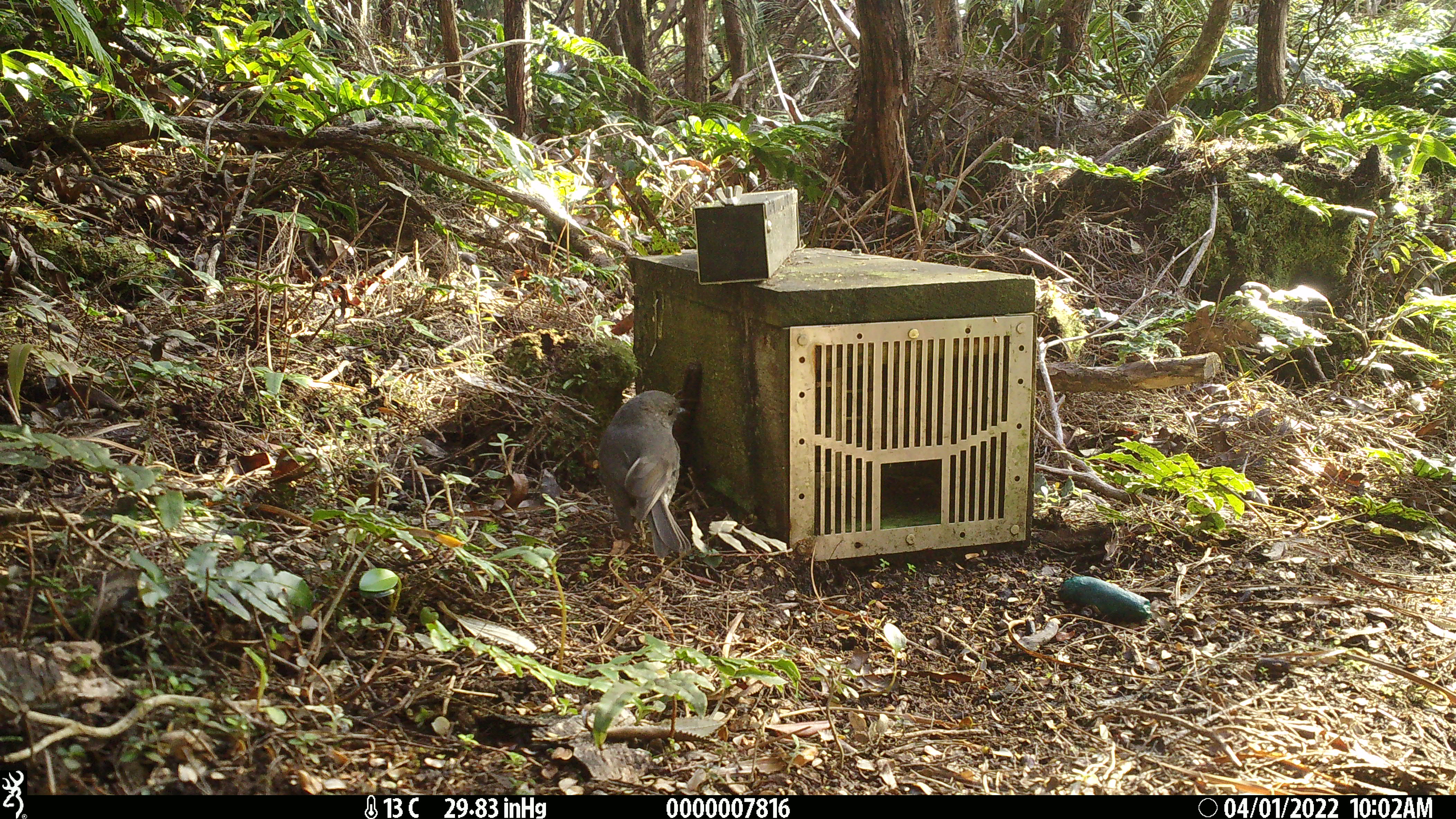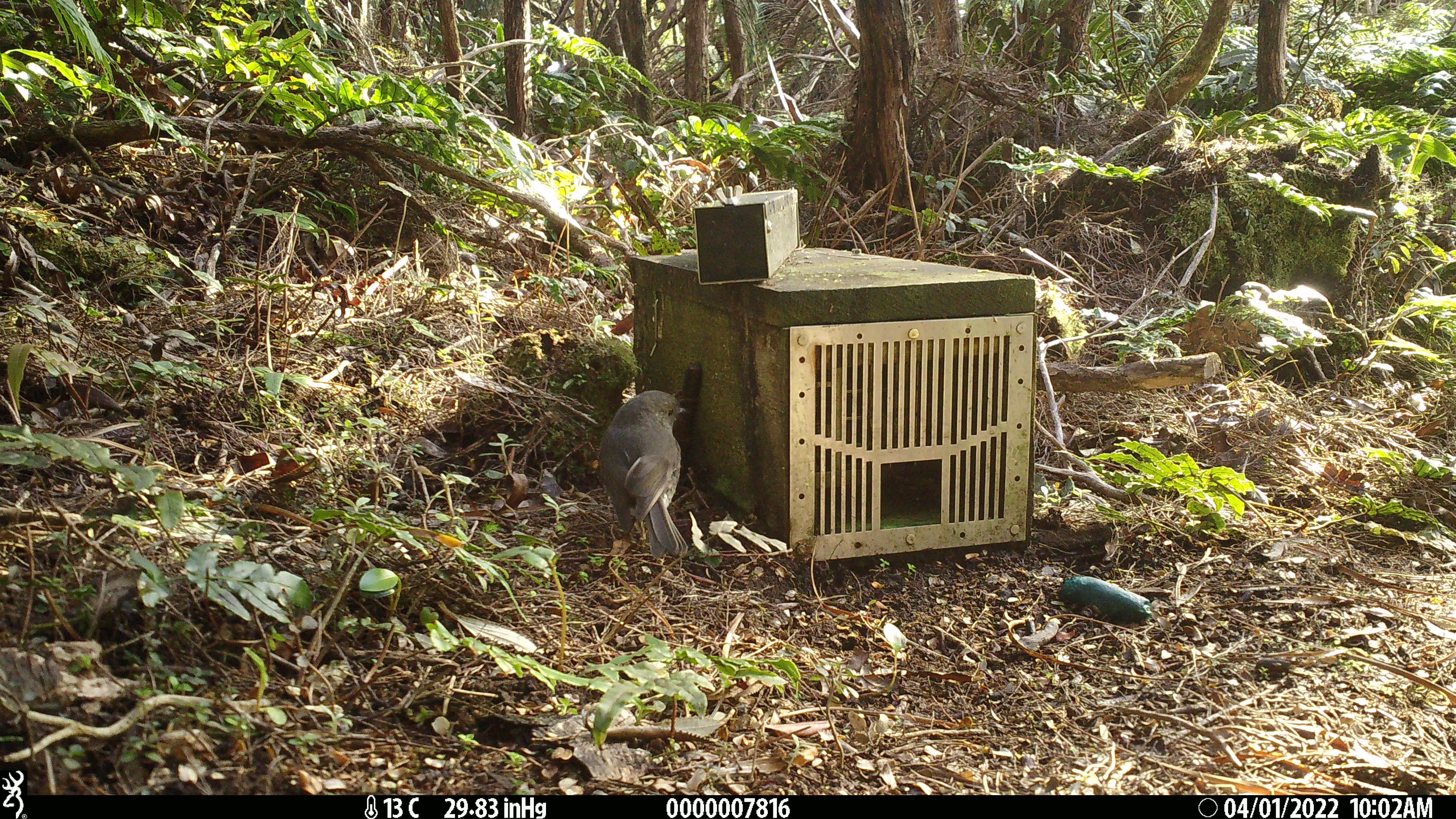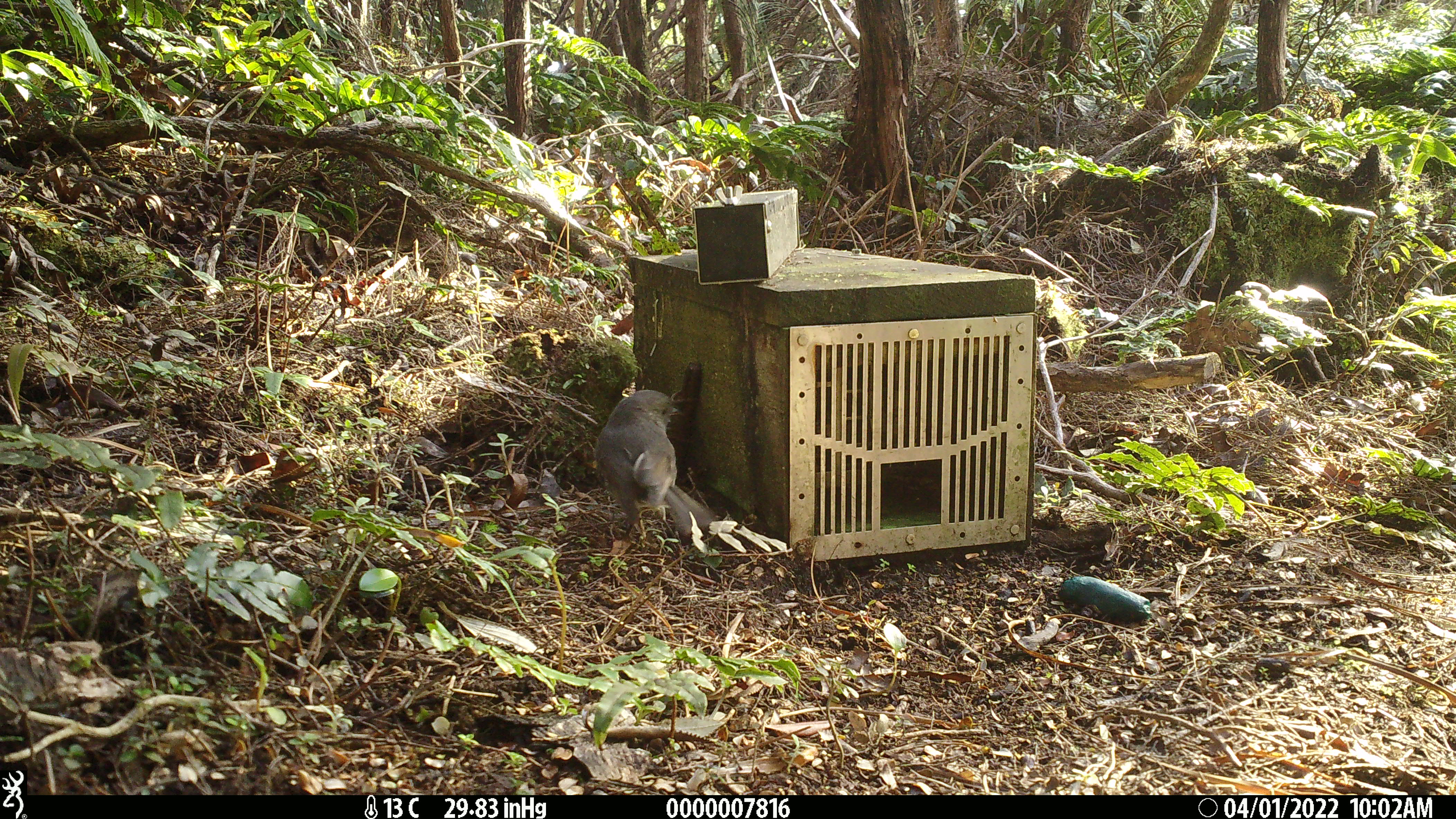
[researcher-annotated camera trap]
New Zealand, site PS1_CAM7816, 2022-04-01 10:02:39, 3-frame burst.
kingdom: Animalia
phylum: Chordata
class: Aves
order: Passeriformes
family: Petroicidae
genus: Petroica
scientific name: Petroica australis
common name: new zealand robin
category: robin